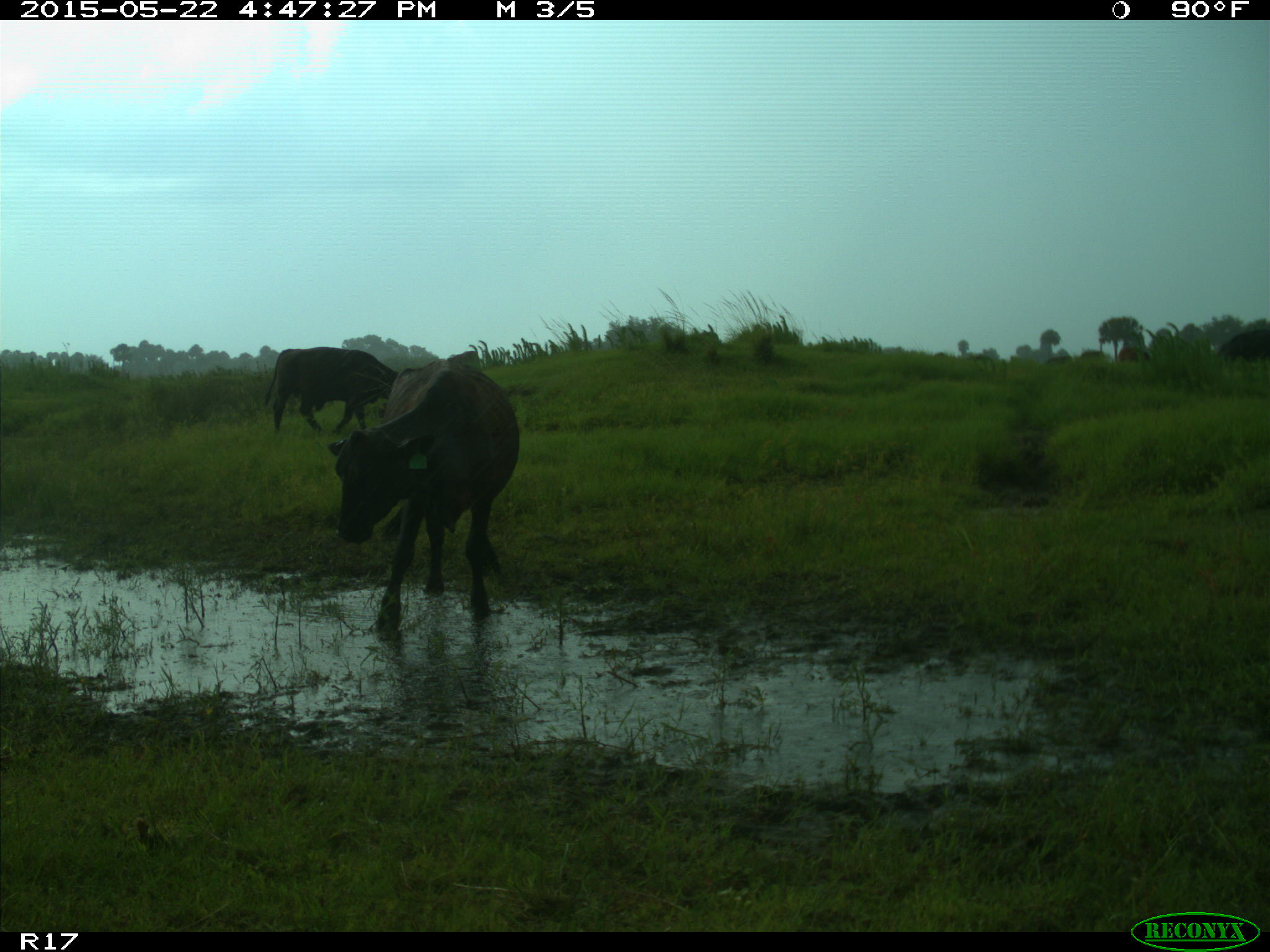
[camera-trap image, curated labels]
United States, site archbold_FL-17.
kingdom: Animalia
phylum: Chordata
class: Mammalia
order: Artiodactyla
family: Bovidae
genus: Bos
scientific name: Bos taurus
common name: domestic cow